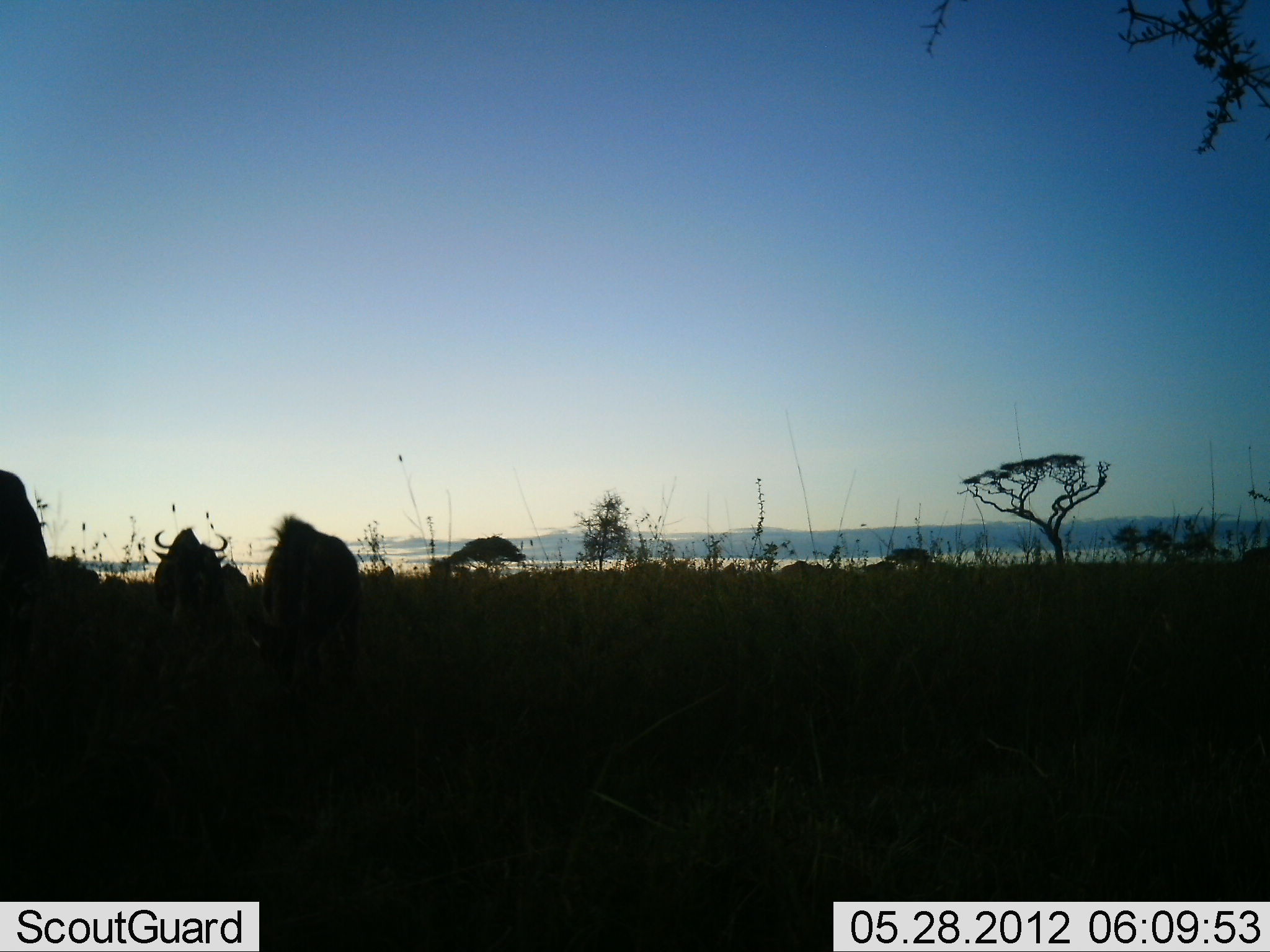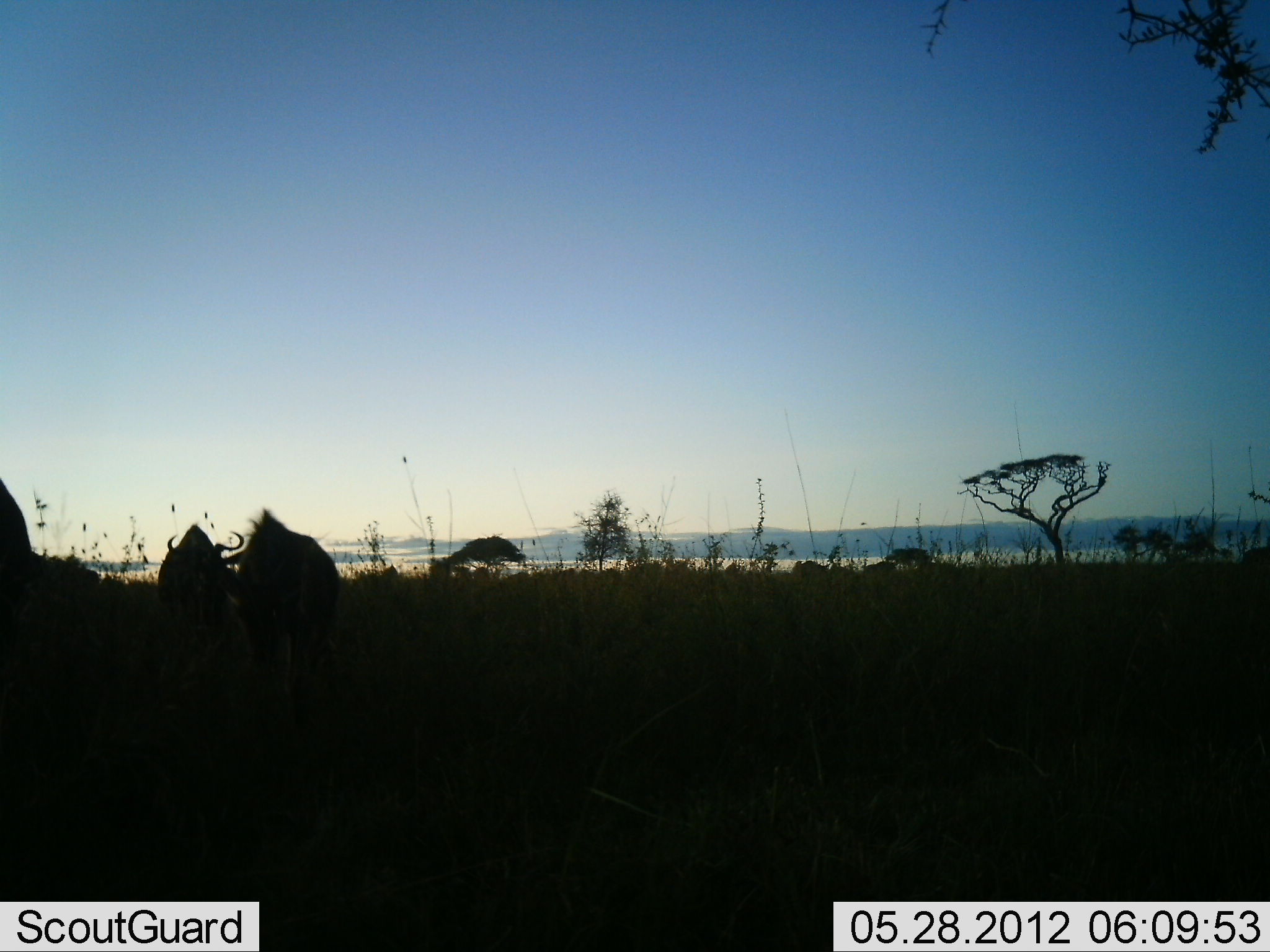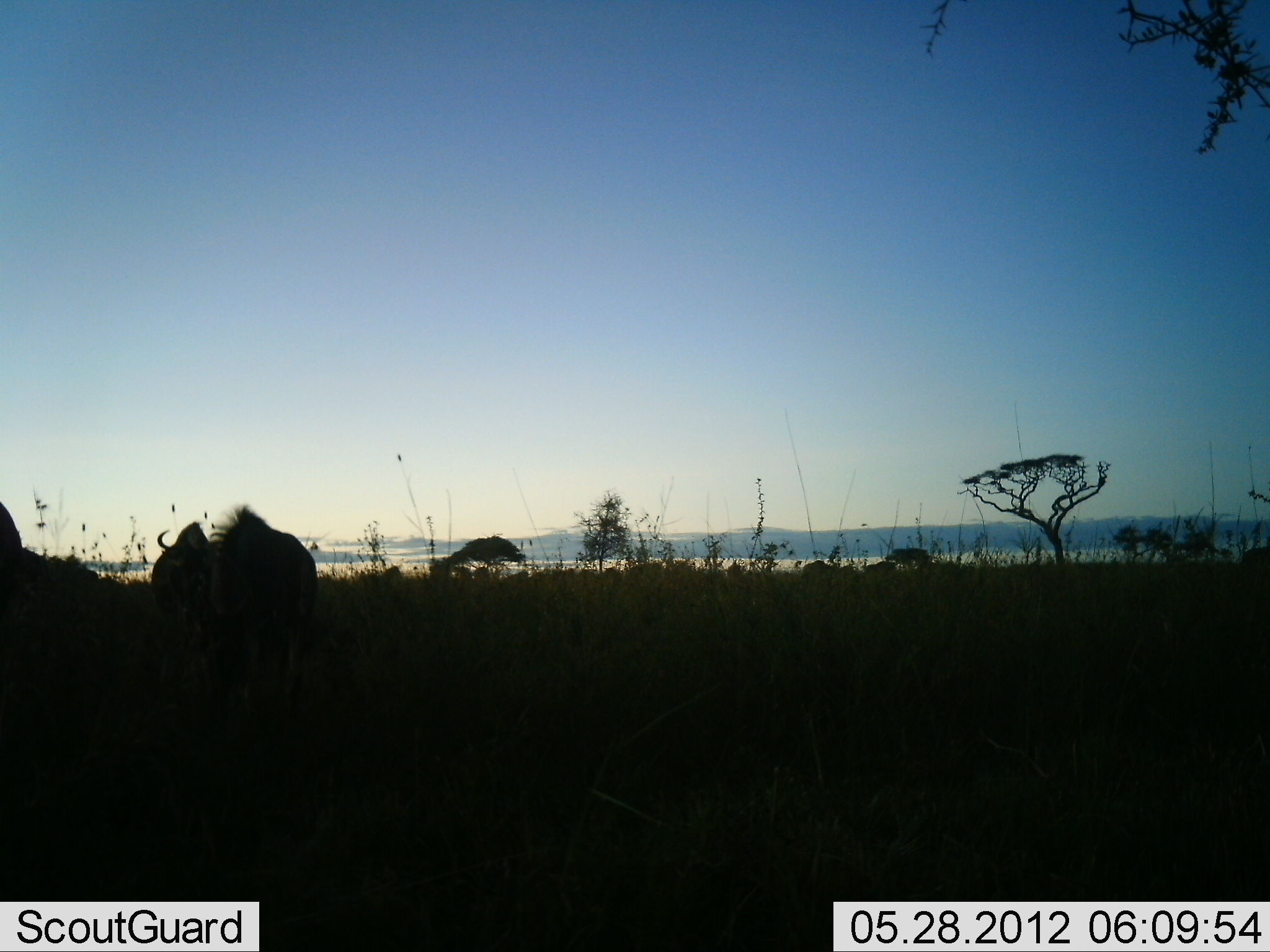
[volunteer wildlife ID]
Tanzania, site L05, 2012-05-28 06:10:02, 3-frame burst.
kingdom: Animalia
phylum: Chordata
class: Mammalia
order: Artiodactyla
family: Bovidae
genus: Connochaetes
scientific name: Connochaetes taurinus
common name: blue wildebeest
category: wildebeest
Wildebeest (blue wildebeest) (Connochaetes taurinus), count 5. Behavior (volunteer vote fractions): standing 18%, resting 0%, moving 91%, interacting 0%. Young present (vote fraction): 0%. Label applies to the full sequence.